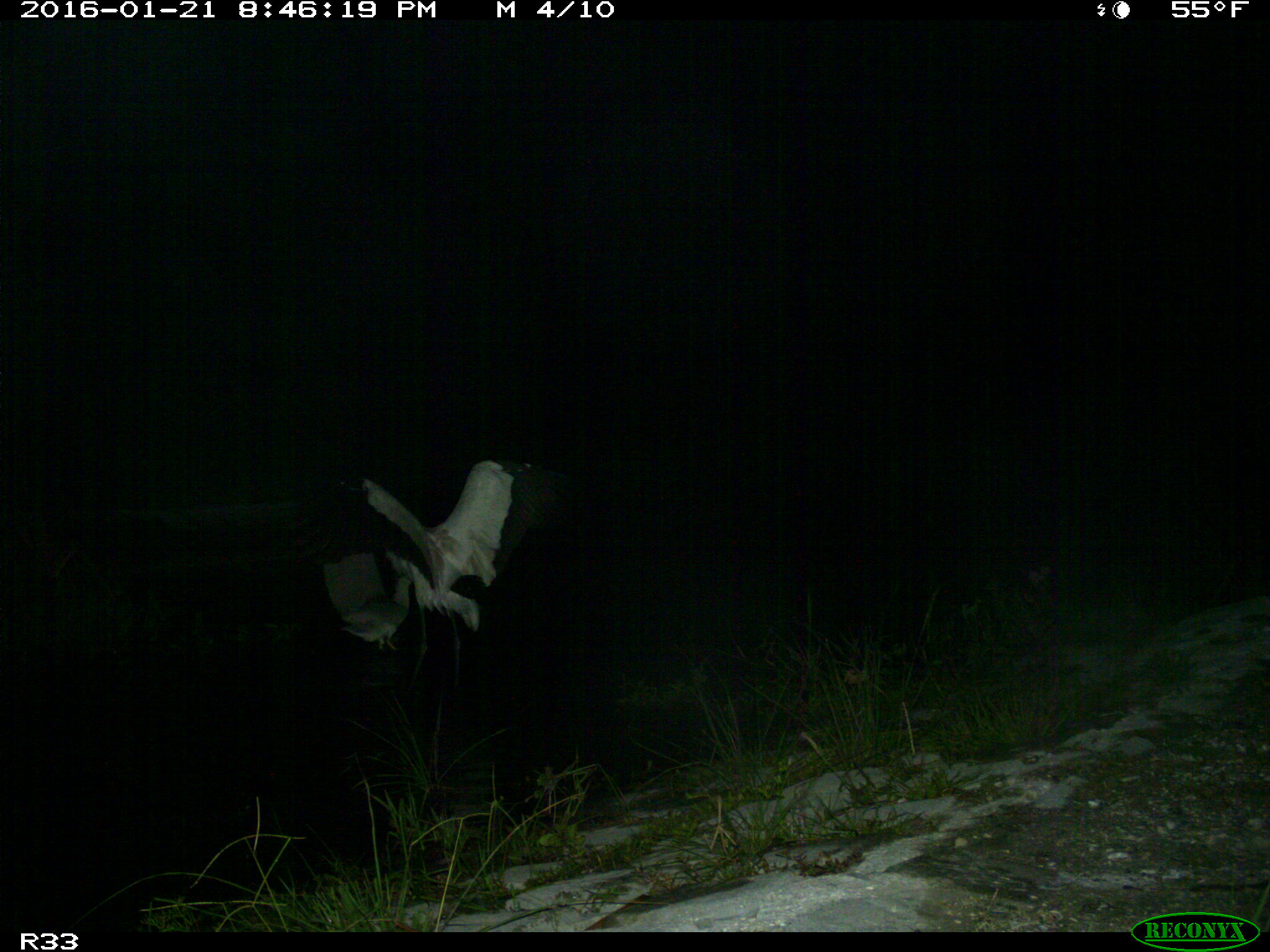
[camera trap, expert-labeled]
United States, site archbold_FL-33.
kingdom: Animalia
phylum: Chordata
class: Aves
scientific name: Aves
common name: birds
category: unidentified bird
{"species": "unidentified bird (birds) (Aves)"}